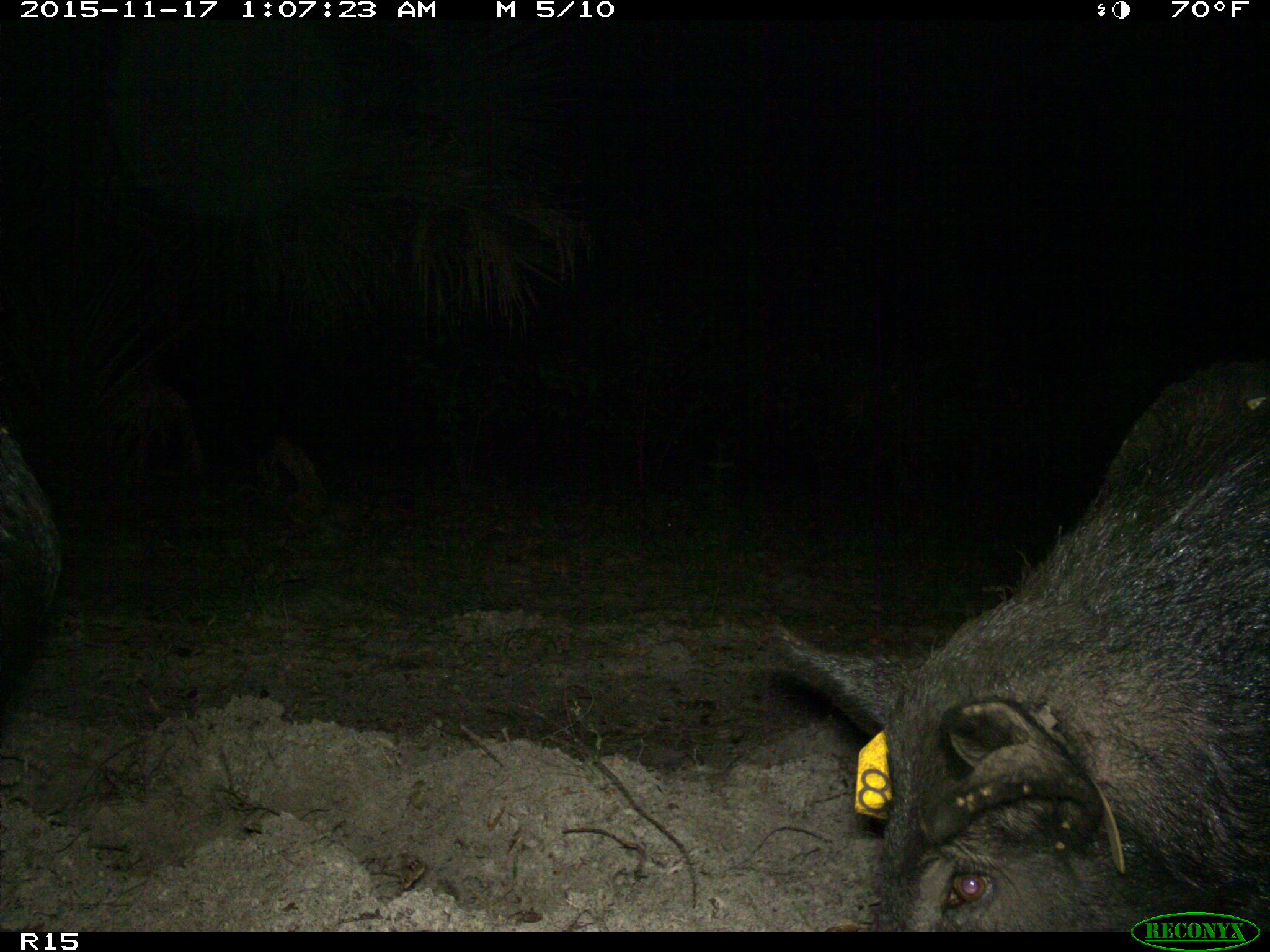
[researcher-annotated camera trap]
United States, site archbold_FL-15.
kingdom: Animalia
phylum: Chordata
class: Mammalia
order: Artiodactyla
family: Suidae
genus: Sus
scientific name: Sus scrofa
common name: wild boar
Sus scrofa (wild boar).